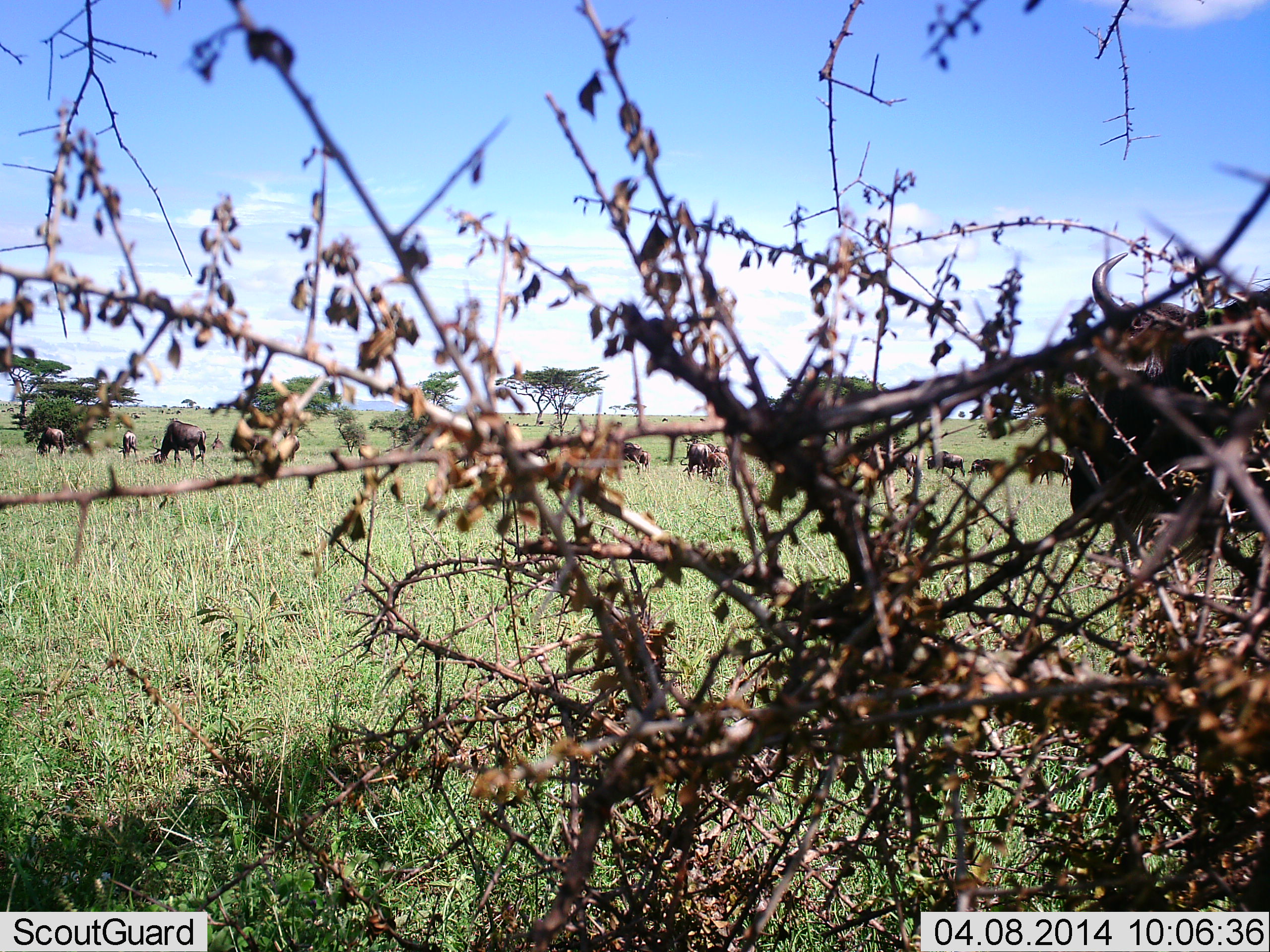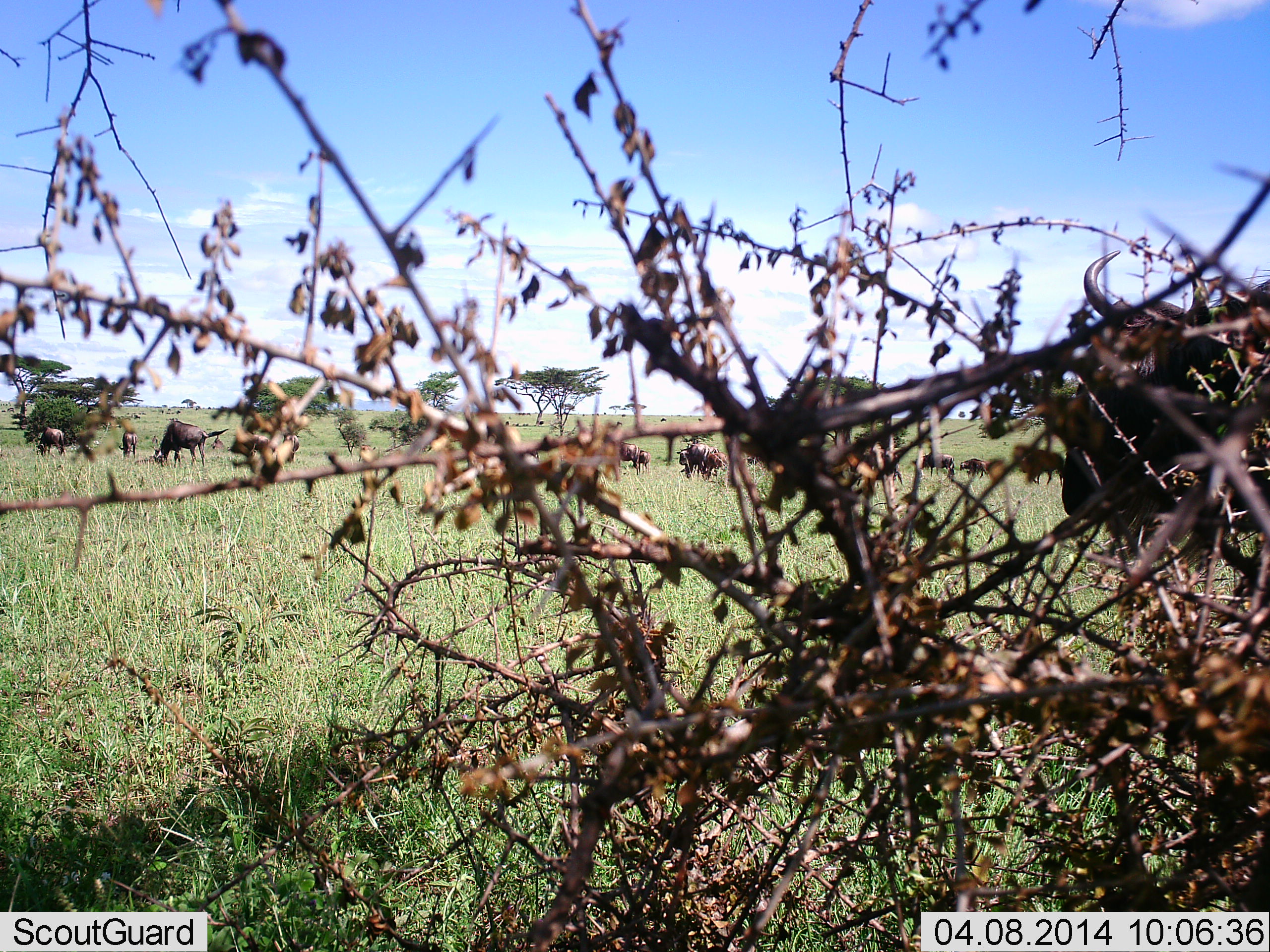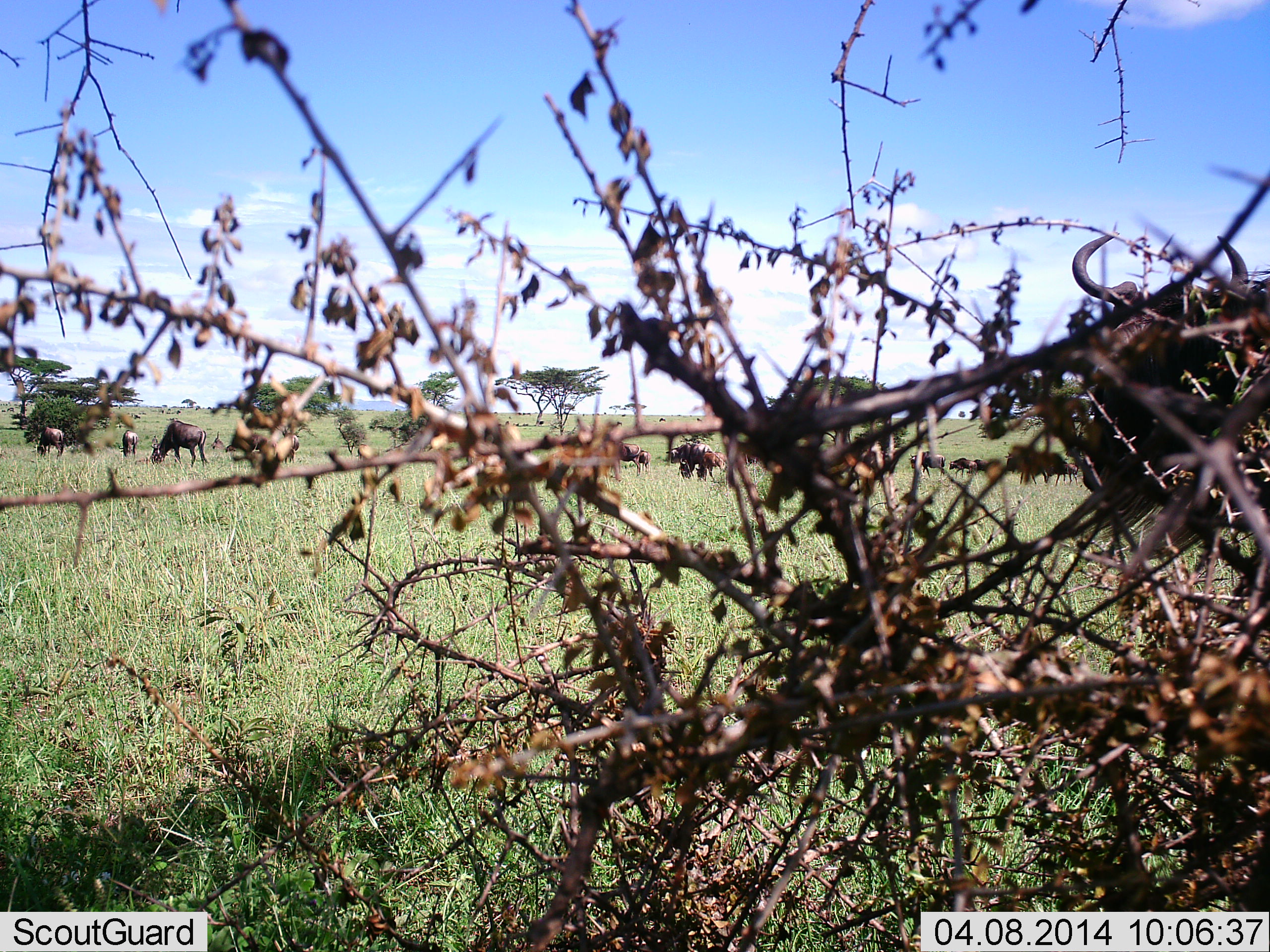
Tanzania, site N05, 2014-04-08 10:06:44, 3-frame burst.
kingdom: Animalia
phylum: Chordata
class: Mammalia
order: Artiodactyla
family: Bovidae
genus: Connochaetes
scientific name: Connochaetes taurinus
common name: blue wildebeest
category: wildebeest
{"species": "wildebeest (blue wildebeest) (Connochaetes taurinus)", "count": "11-50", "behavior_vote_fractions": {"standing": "40%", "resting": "0%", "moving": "50%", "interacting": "0%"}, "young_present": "0%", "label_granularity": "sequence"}